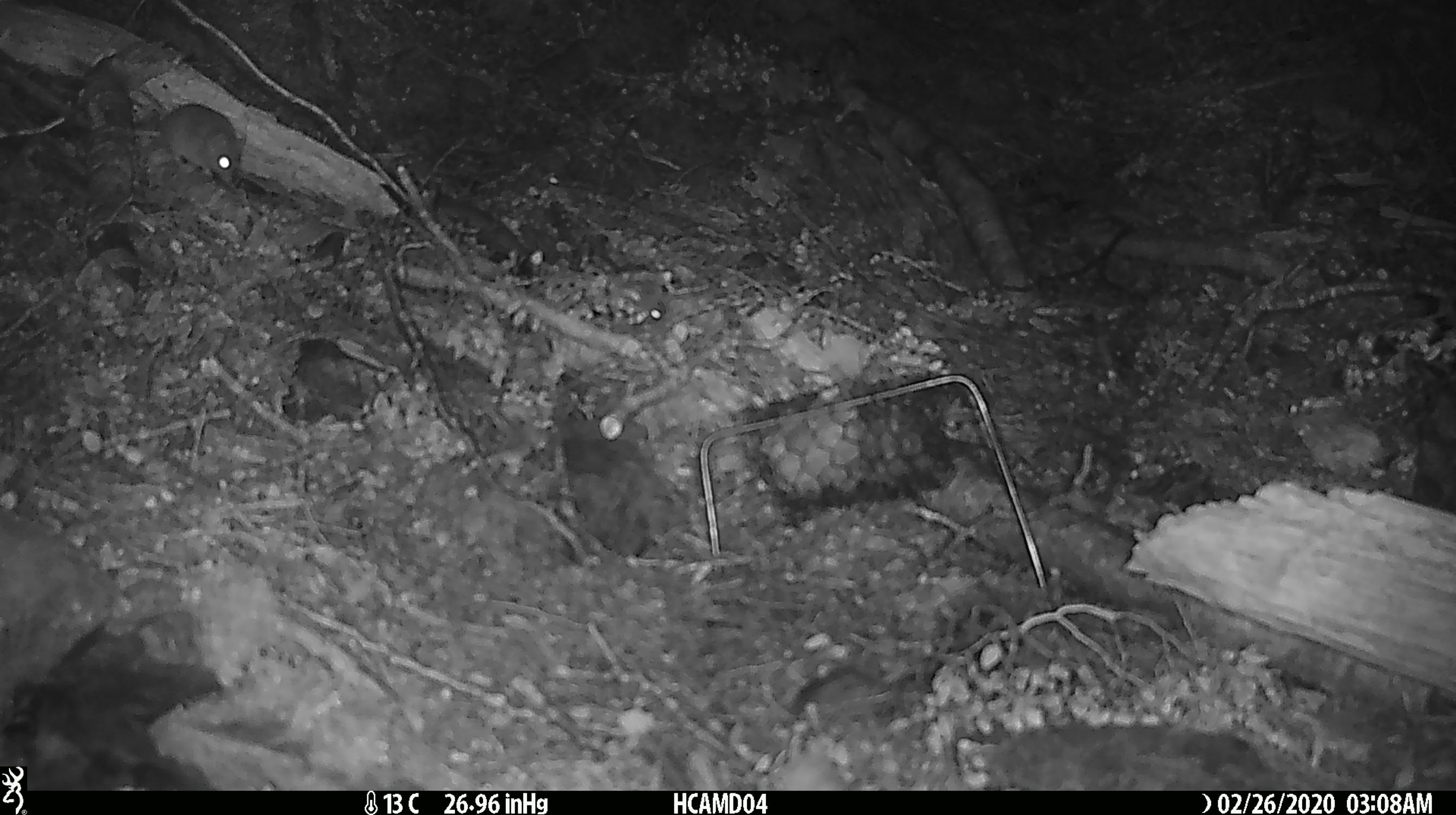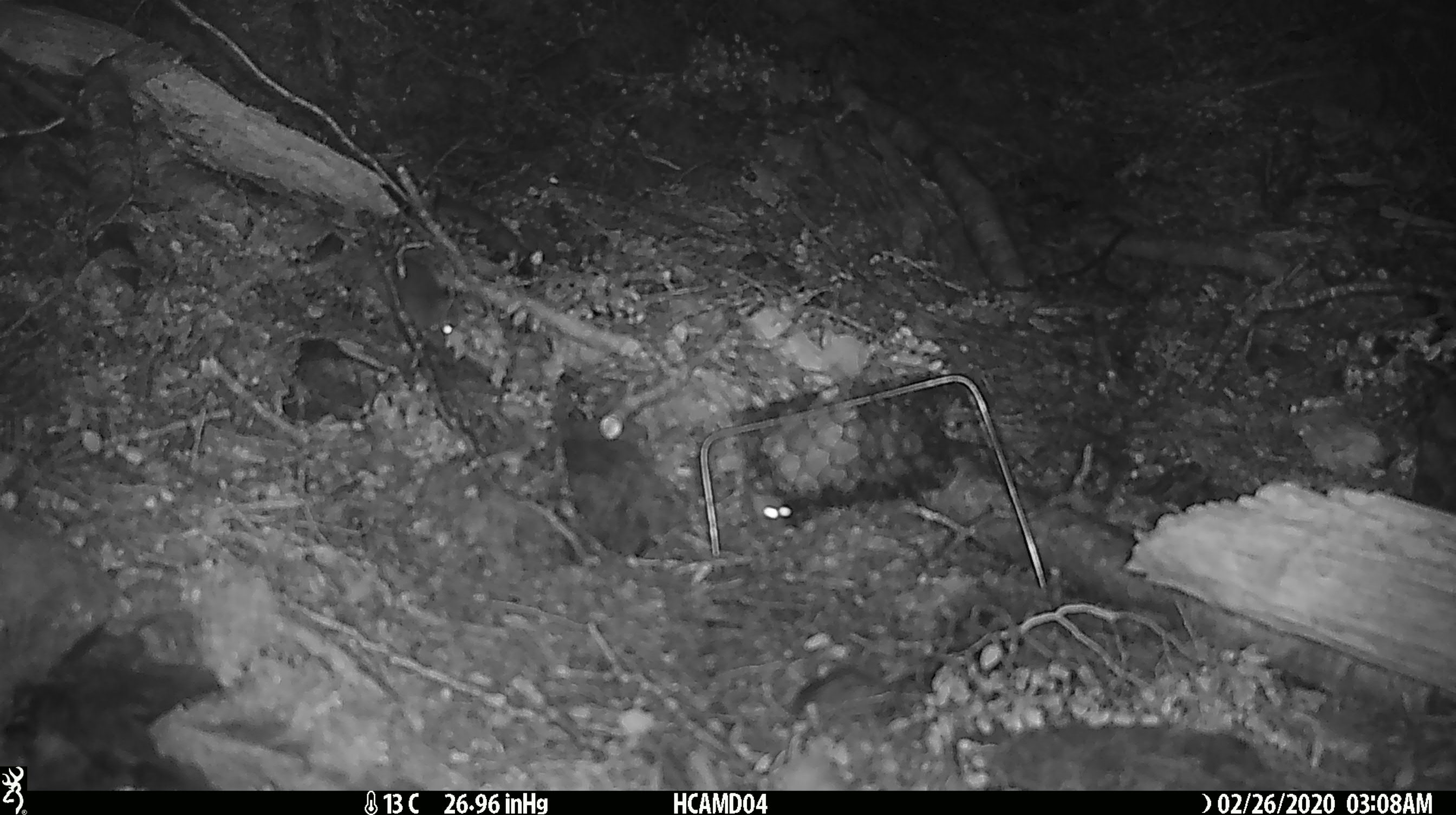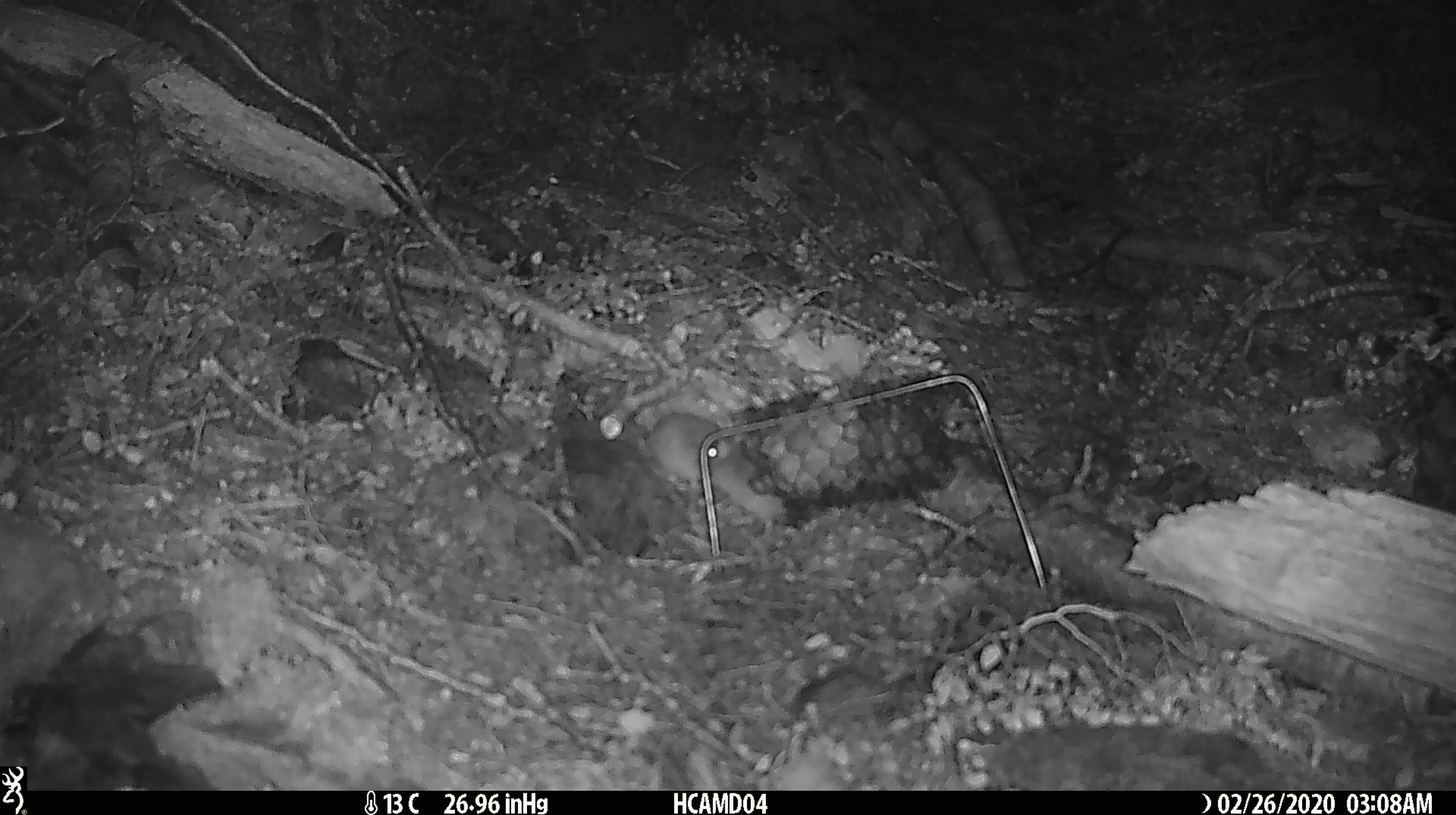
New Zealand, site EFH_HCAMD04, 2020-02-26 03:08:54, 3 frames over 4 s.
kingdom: Animalia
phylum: Chordata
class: Mammalia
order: Rodentia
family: Muridae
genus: Mus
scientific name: Mus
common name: mouse